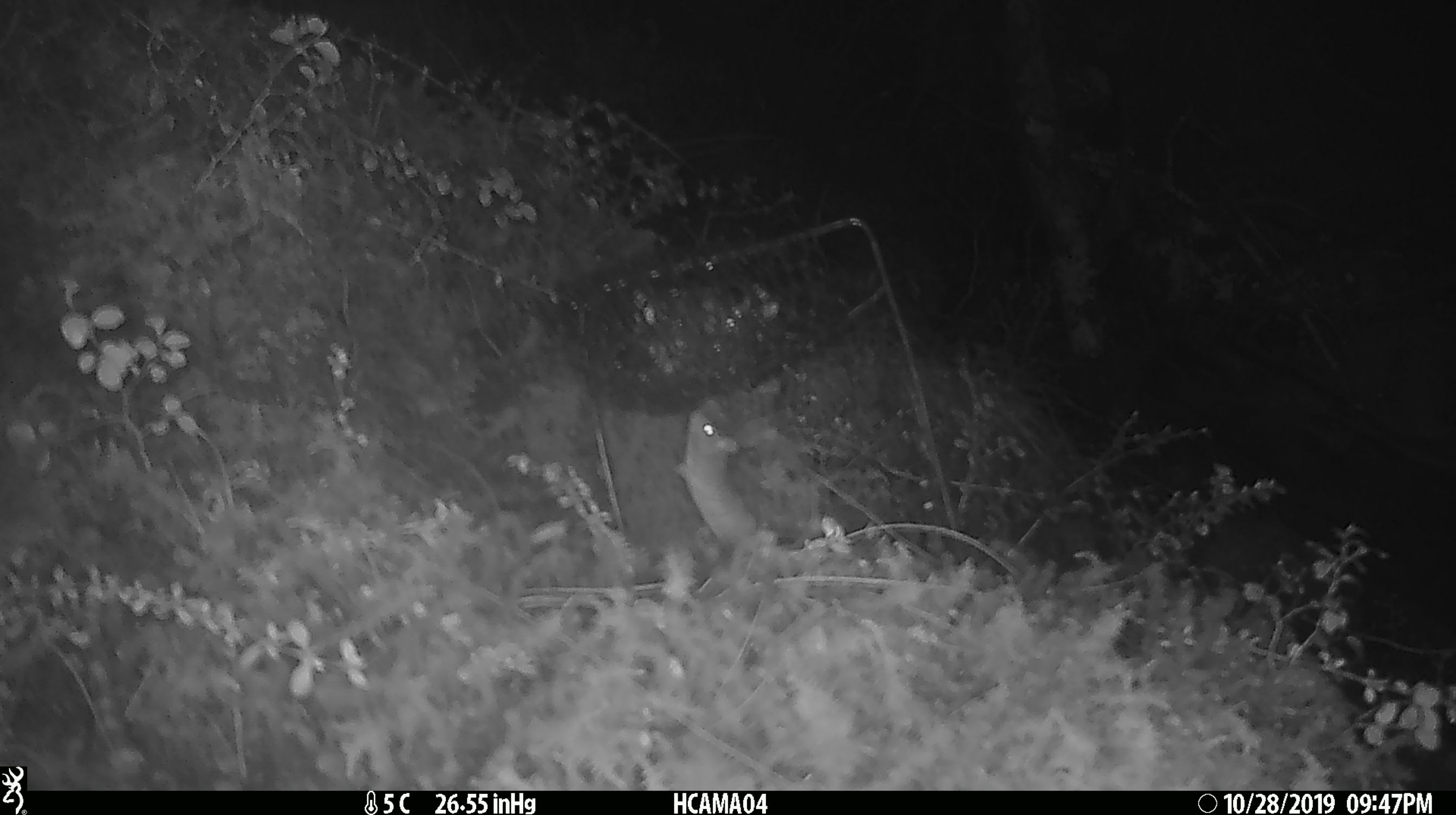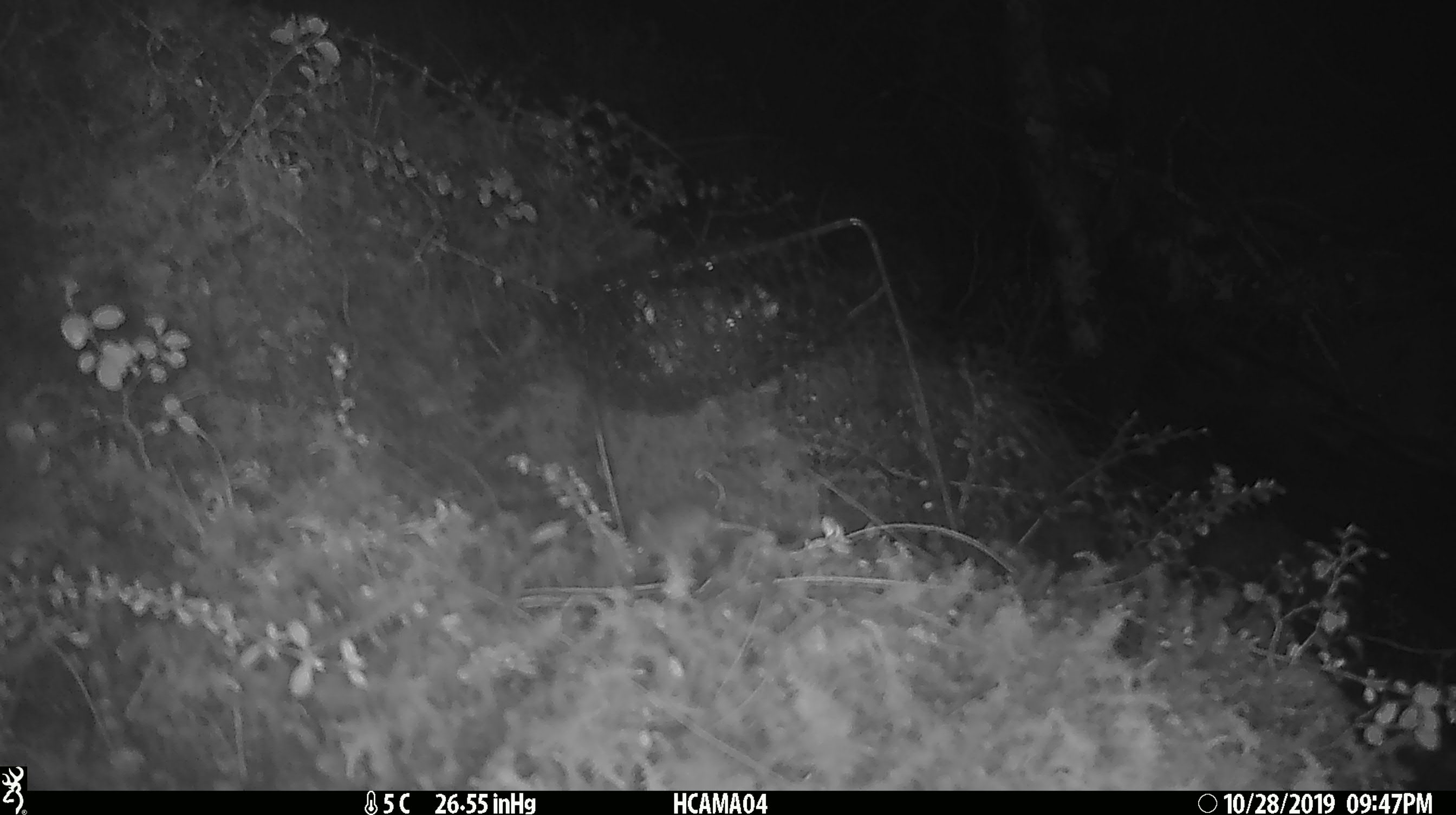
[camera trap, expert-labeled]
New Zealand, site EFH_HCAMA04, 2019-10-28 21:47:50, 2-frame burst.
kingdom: Animalia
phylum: Chordata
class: Mammalia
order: Rodentia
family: Muridae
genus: Mus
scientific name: Mus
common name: mouse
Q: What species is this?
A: Mouse (Mus).